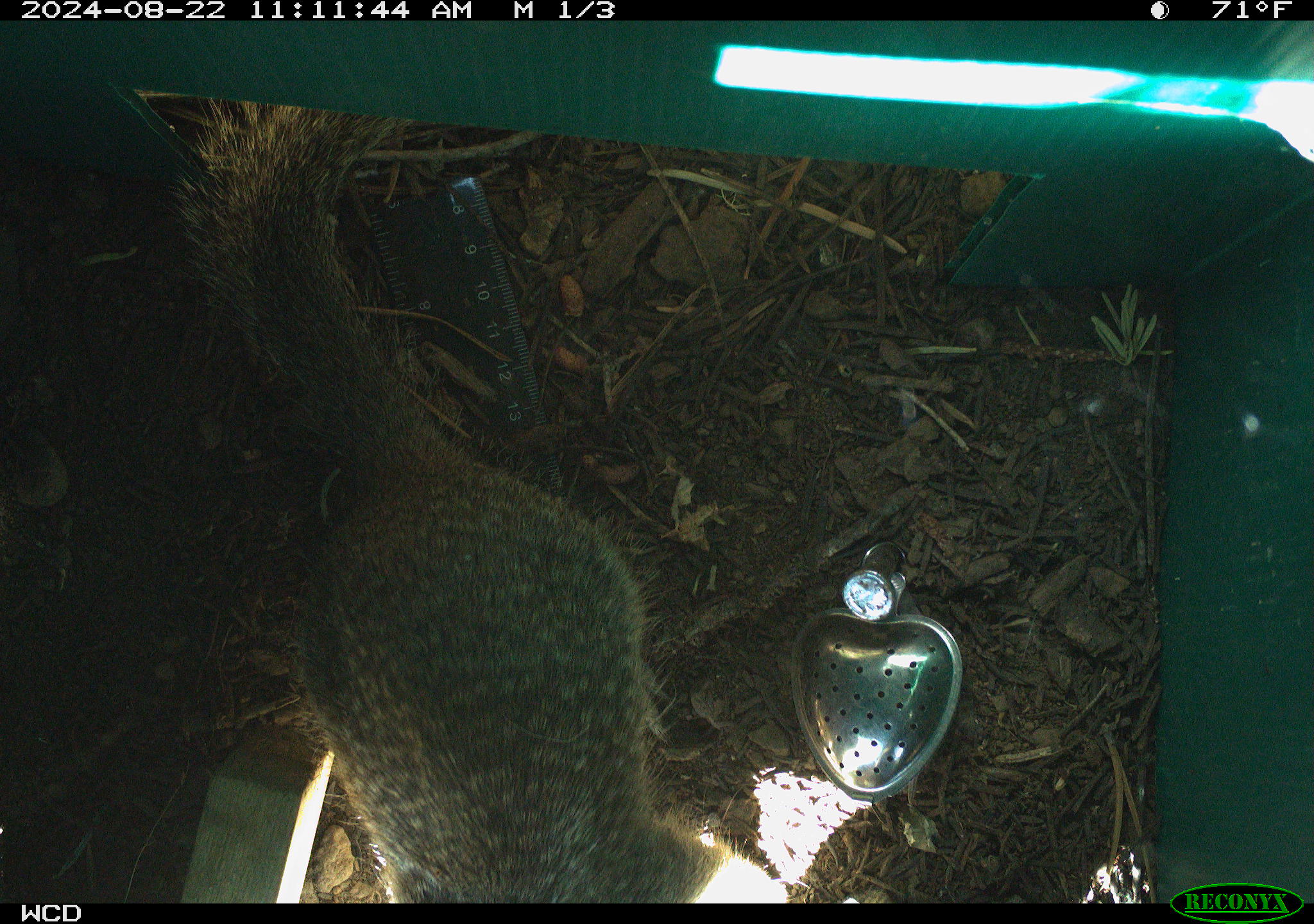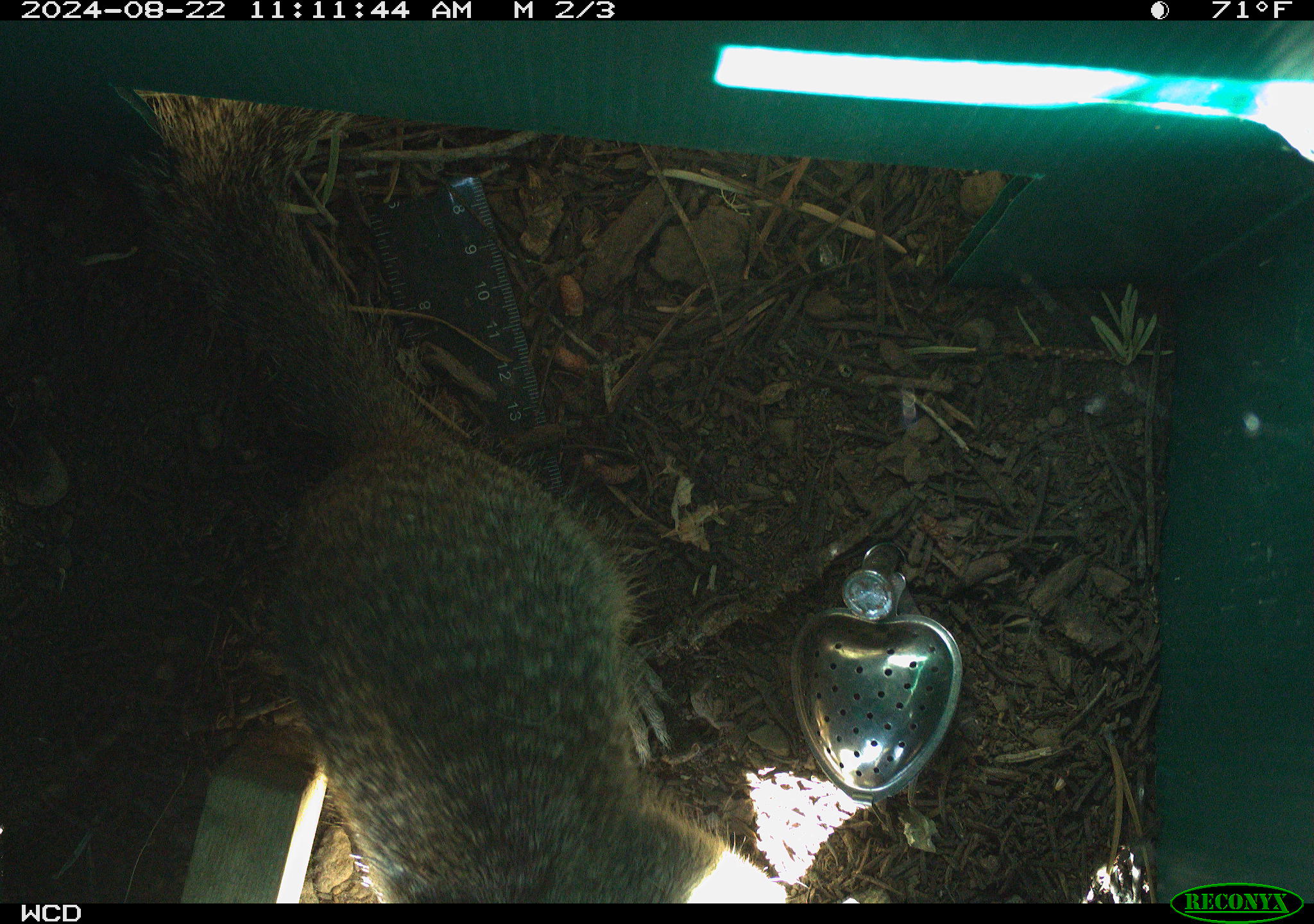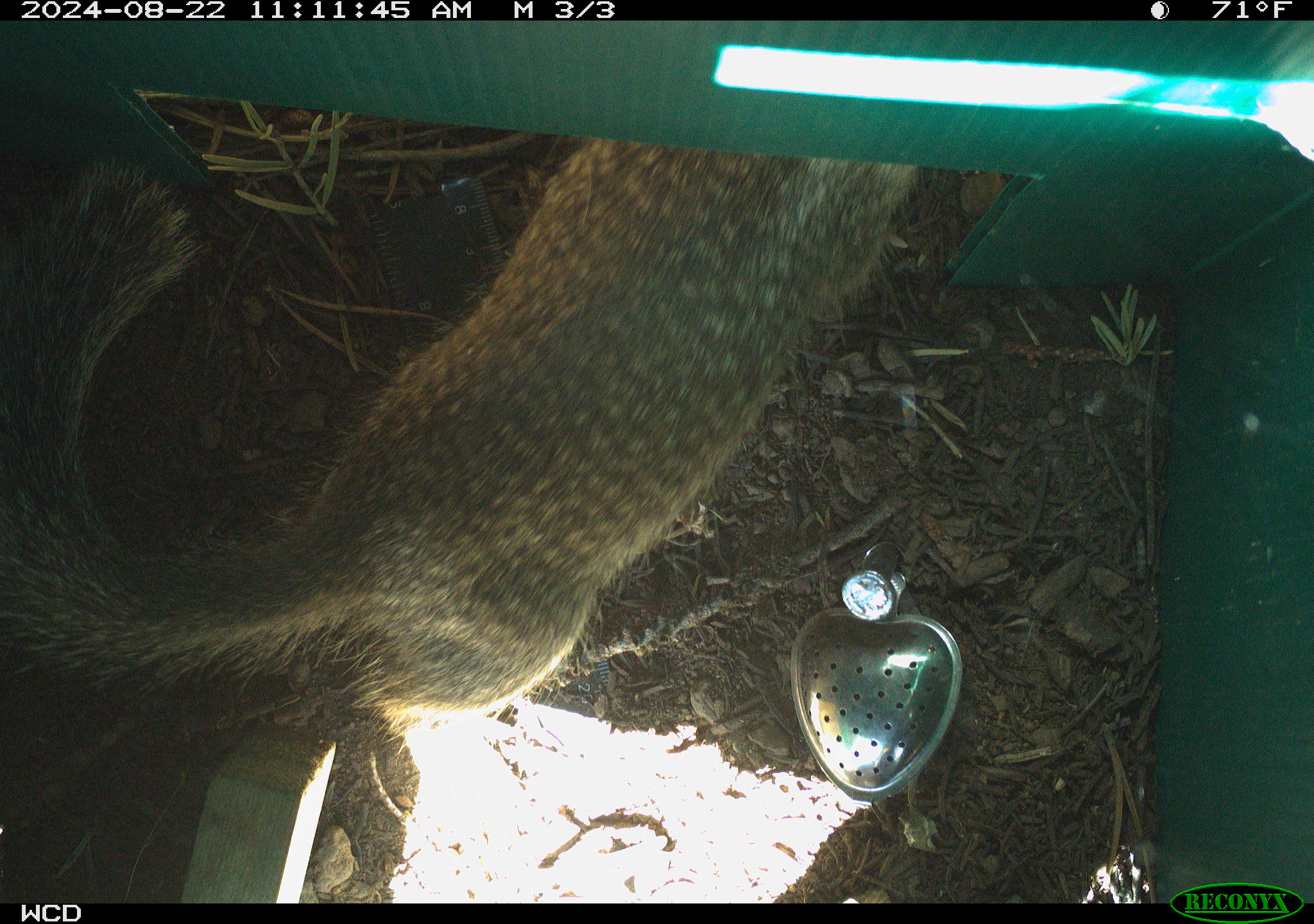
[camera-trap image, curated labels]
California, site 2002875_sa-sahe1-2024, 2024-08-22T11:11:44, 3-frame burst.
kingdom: Animalia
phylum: Chordata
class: Mammalia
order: Rodentia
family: Sciuridae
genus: Otospermophilus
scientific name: Otospermophilus beecheyi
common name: california ground squirrel